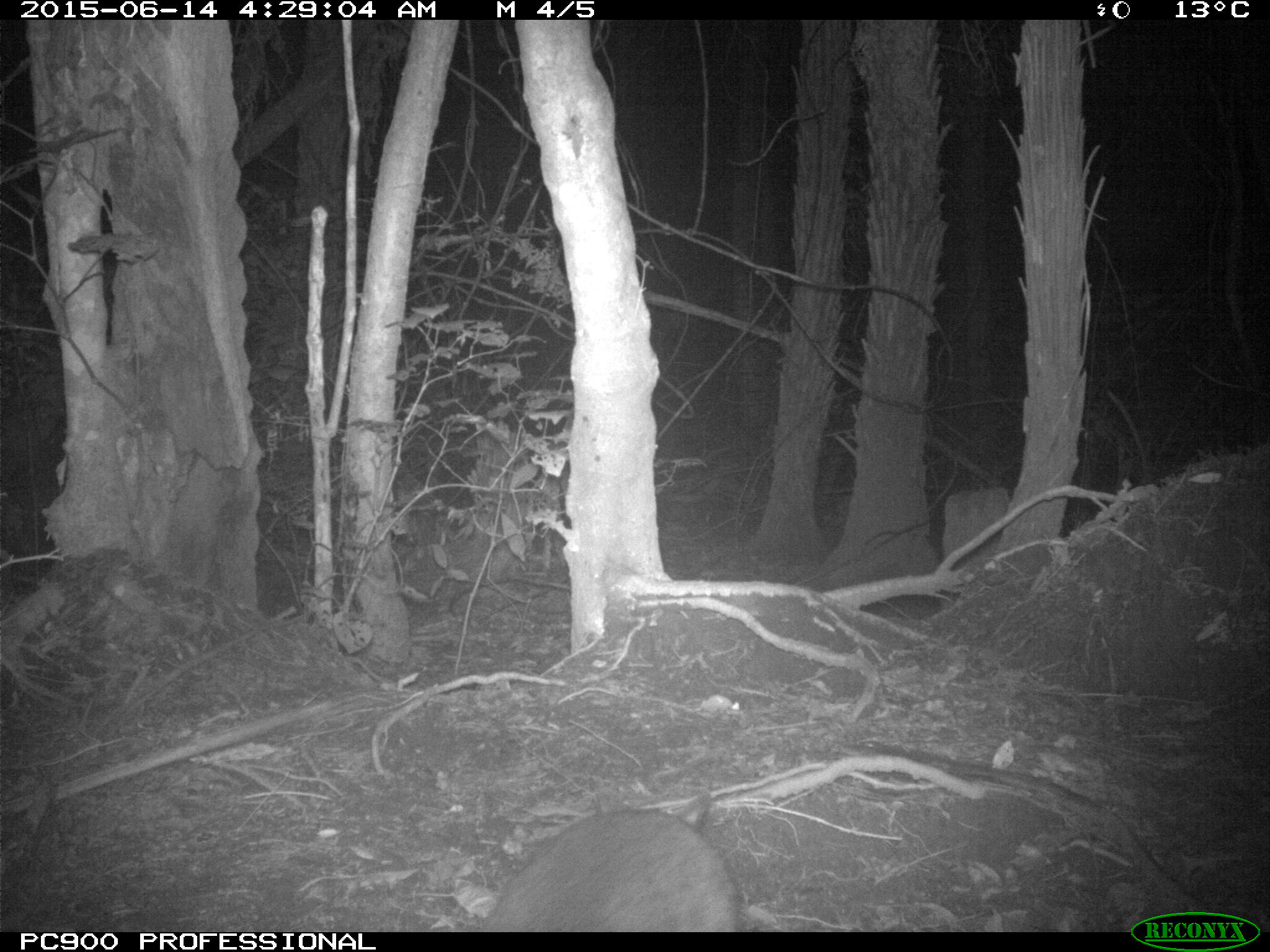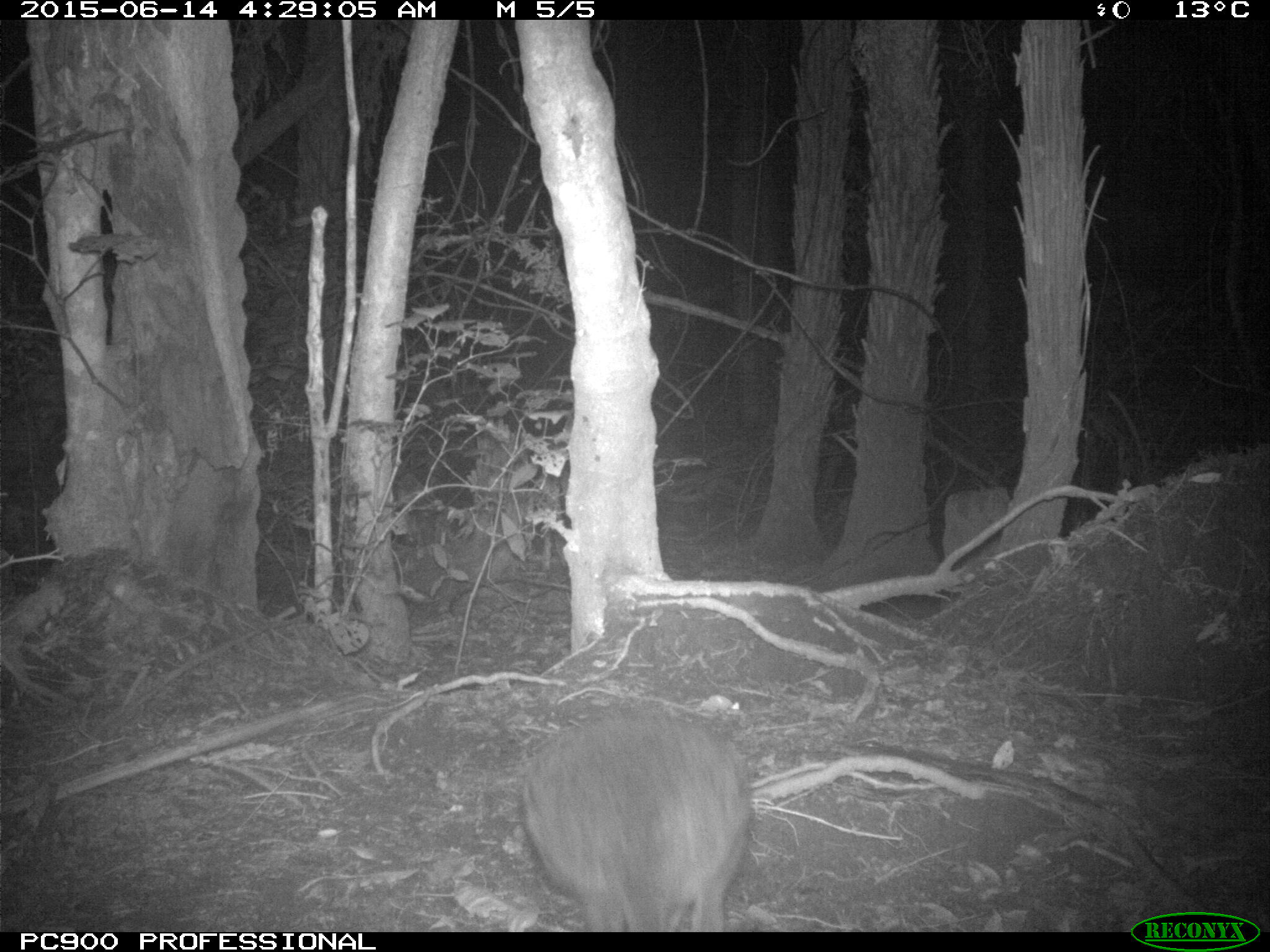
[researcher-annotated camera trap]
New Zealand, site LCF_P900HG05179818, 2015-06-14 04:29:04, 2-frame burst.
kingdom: Animalia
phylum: Chordata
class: Mammalia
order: Diprotodontia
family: Macropodidae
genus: Notamacropus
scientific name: Notamacropus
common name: wallaby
Wallaby (Notamacropus).